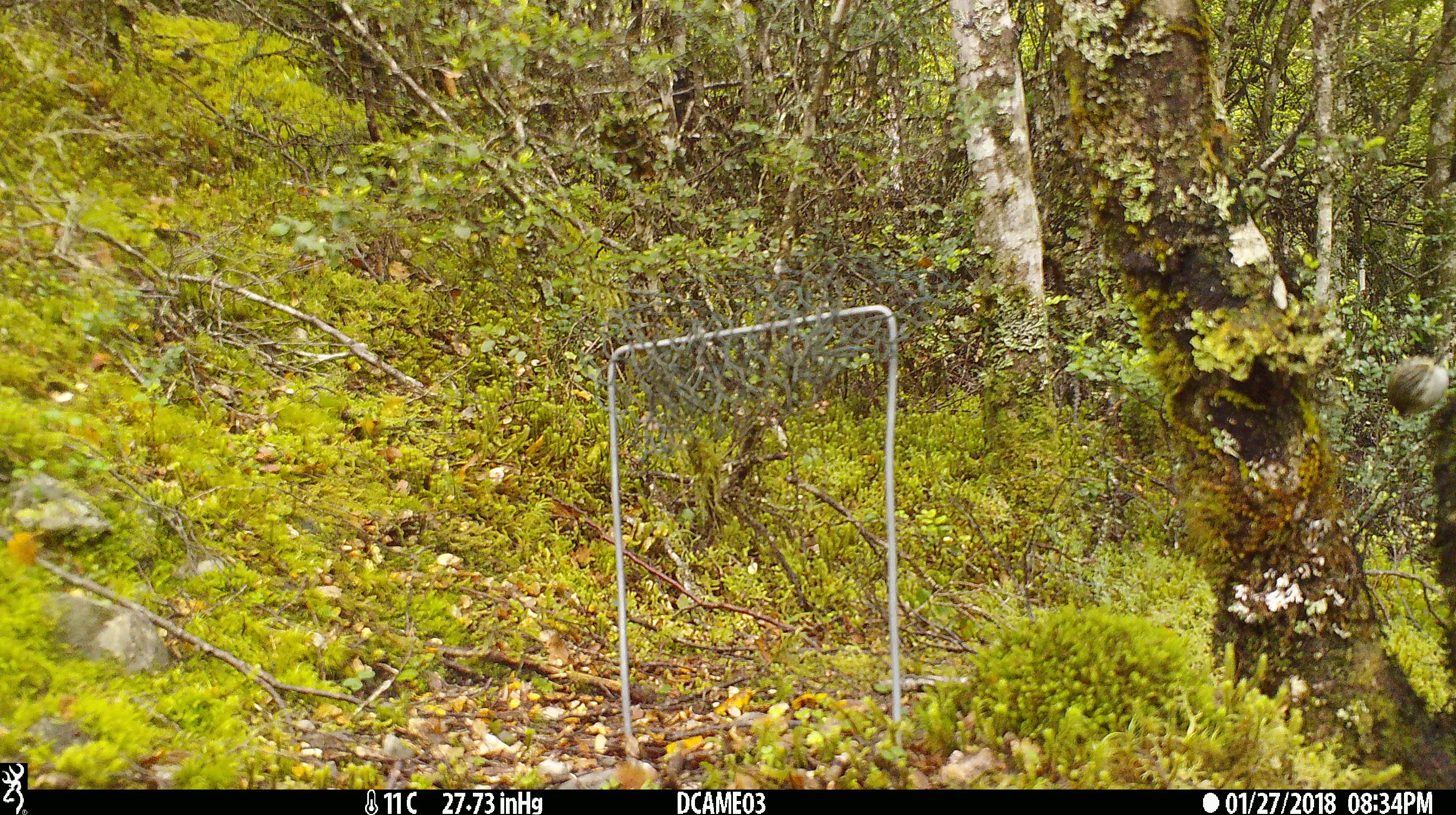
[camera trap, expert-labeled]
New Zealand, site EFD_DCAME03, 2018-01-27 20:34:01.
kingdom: Animalia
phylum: Chordata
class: Aves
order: Passeriformes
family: Acanthisittidae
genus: Acanthisitta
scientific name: Acanthisitta chloris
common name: rifleman